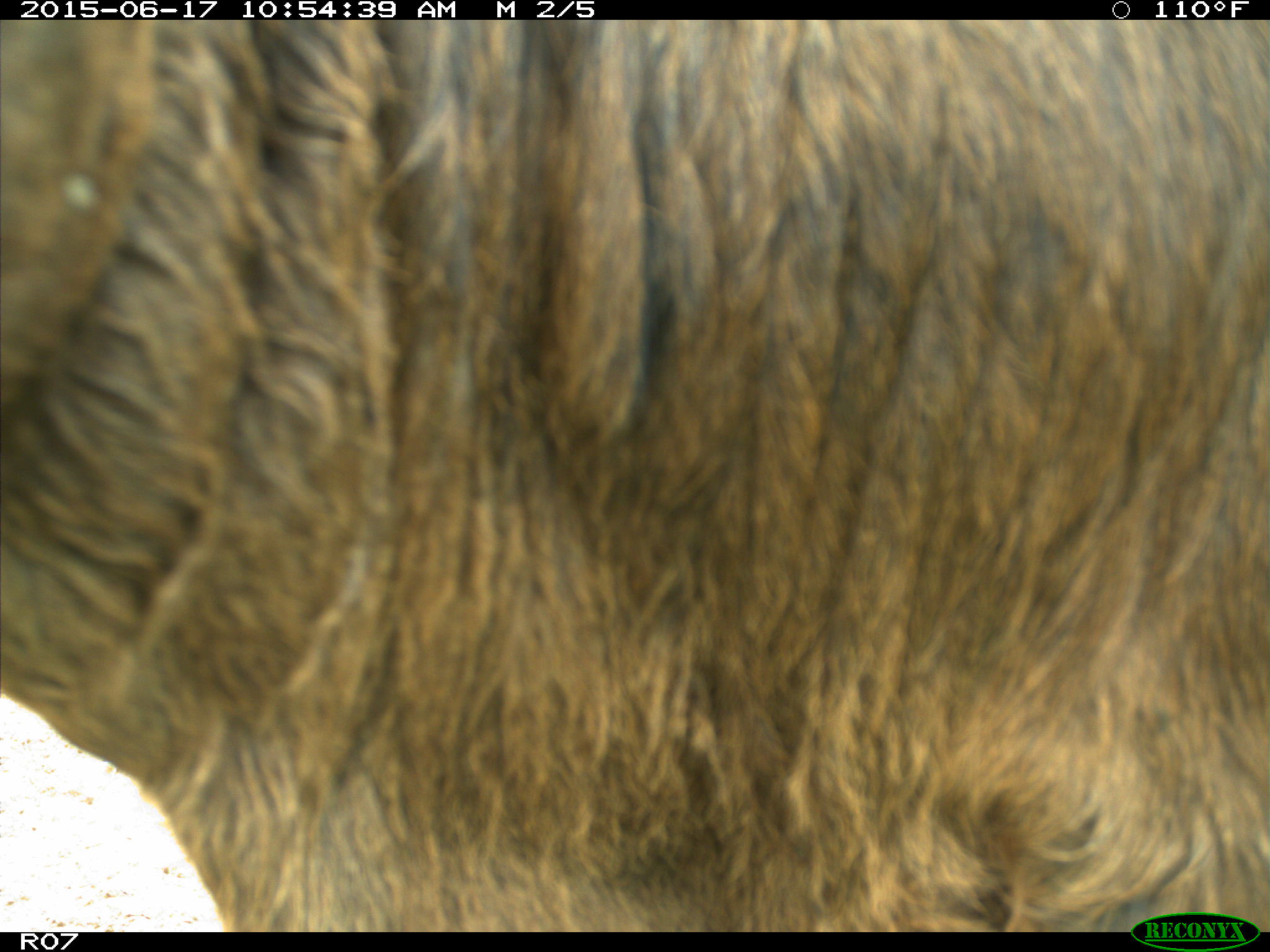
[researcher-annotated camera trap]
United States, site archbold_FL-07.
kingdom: Animalia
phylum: Chordata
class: Mammalia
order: Artiodactyla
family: Bovidae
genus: Bos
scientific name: Bos taurus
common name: domestic cow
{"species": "Bos taurus (domestic cow)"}